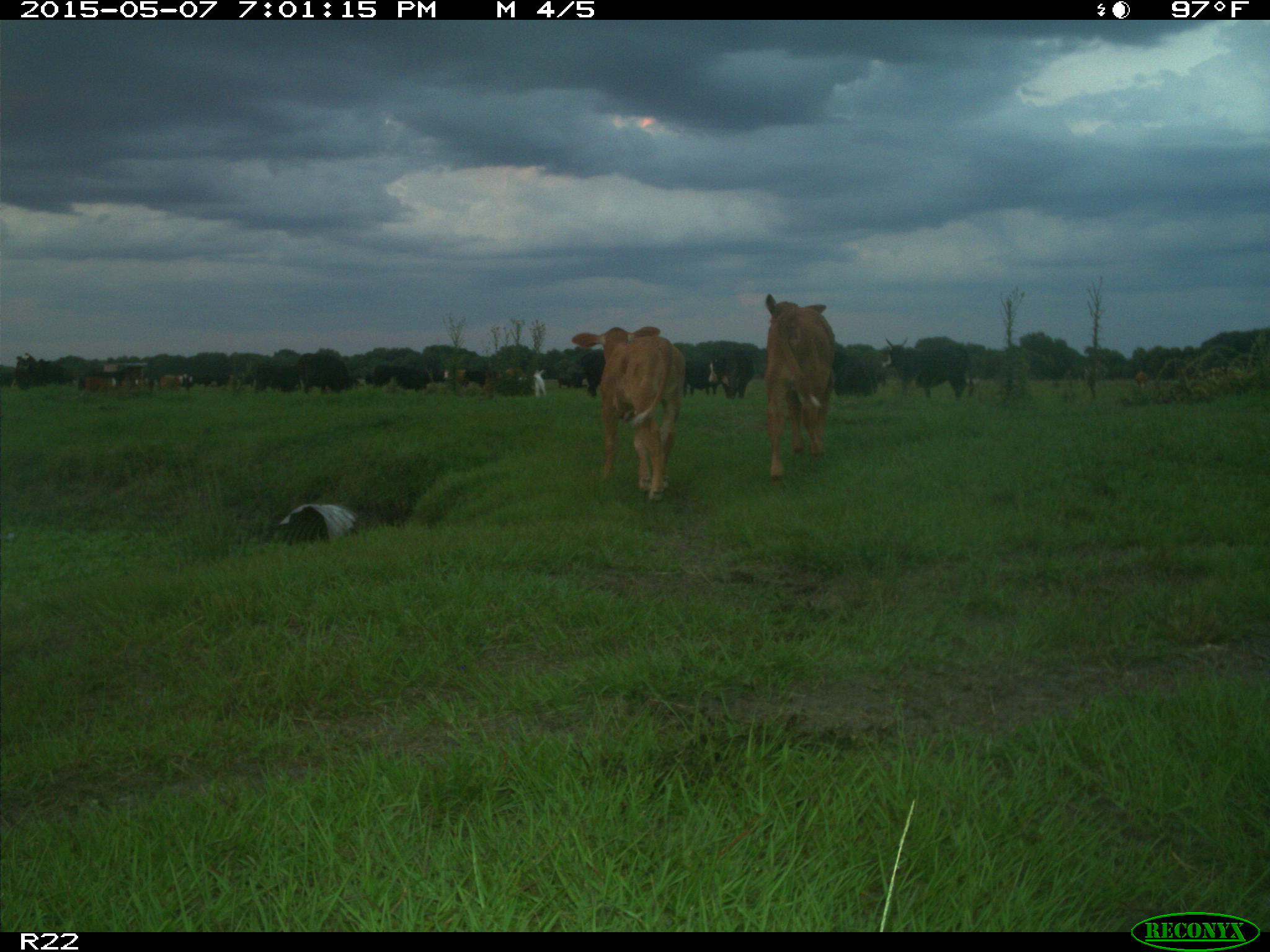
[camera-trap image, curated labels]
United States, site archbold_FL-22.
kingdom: Animalia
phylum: Chordata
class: Mammalia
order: Artiodactyla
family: Bovidae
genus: Bos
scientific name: Bos taurus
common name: domestic cow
Bos taurus (domestic cow).